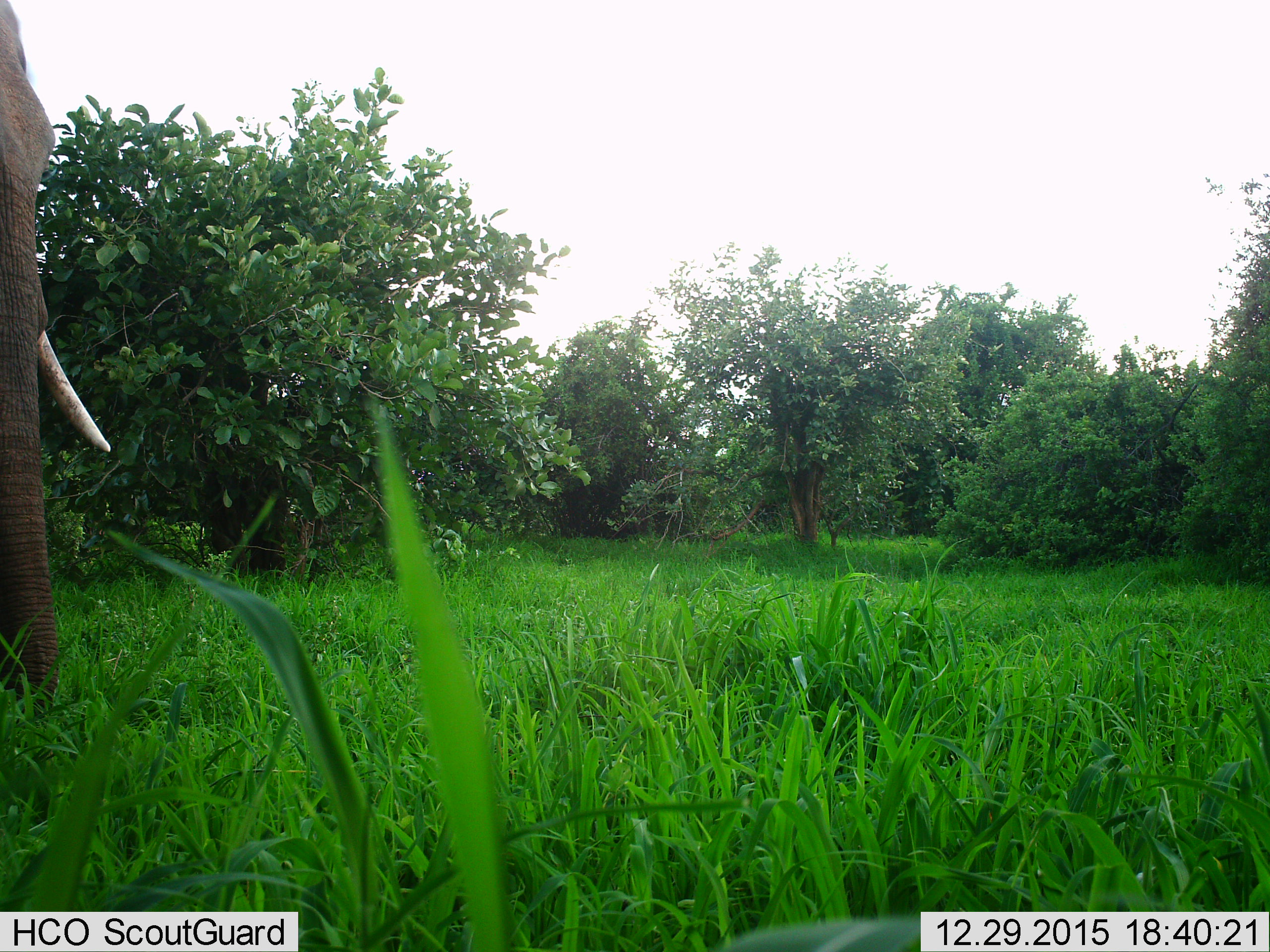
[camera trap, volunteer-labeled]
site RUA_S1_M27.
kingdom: Animalia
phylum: Chordata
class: Mammalia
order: Proboscidea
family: Elephantidae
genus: Loxodonta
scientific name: Loxodonta africana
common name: african bush elephant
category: elephant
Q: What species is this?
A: Elephant (african bush elephant) (Loxodonta africana).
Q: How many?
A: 1.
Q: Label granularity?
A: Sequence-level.